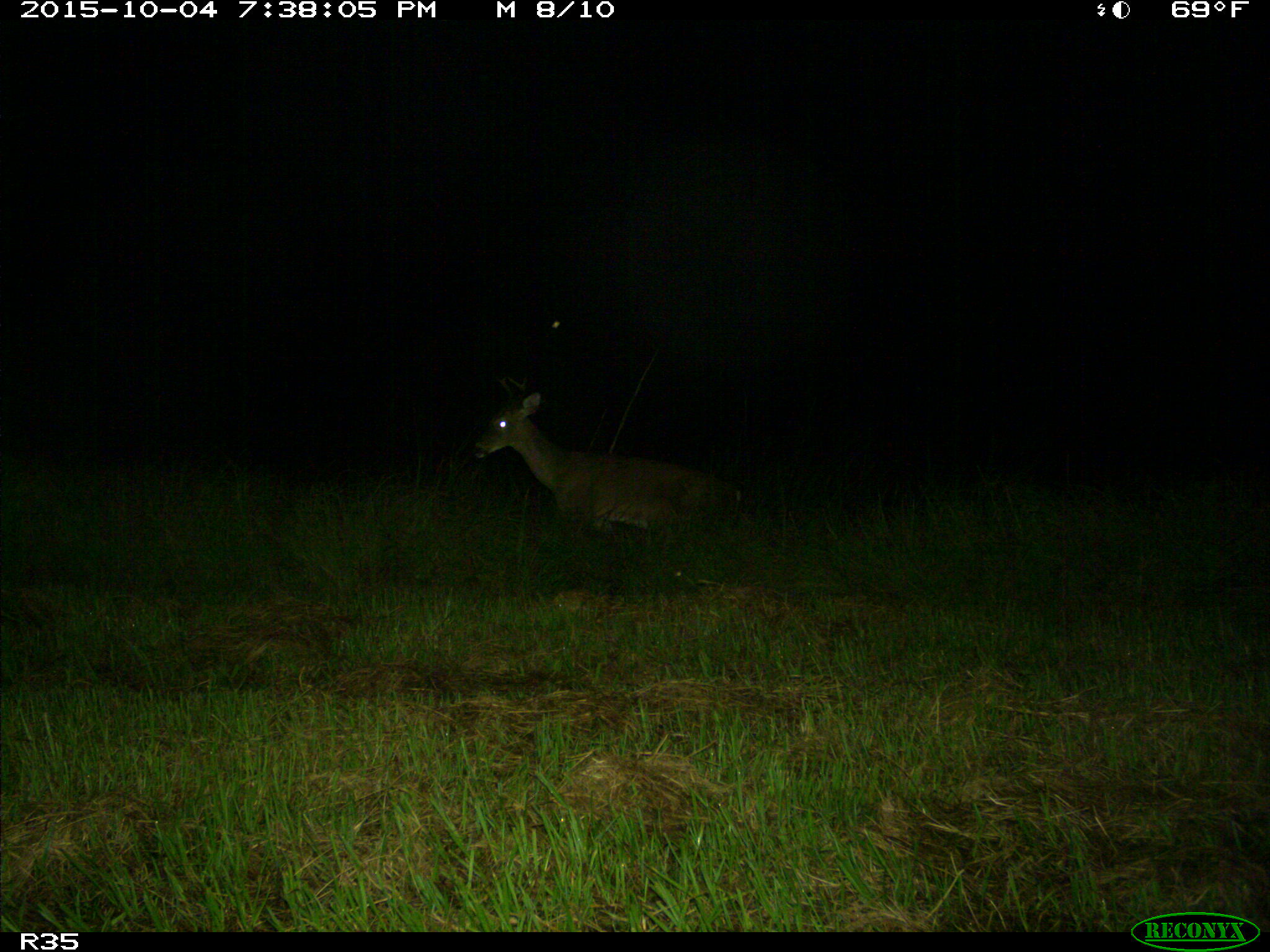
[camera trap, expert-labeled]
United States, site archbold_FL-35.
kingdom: Animalia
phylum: Chordata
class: Mammalia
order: Artiodactyla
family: Cervidae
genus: Odocoileus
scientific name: Odocoileus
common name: deer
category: unidentified deer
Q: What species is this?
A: Unidentified deer (deer) (Odocoileus).